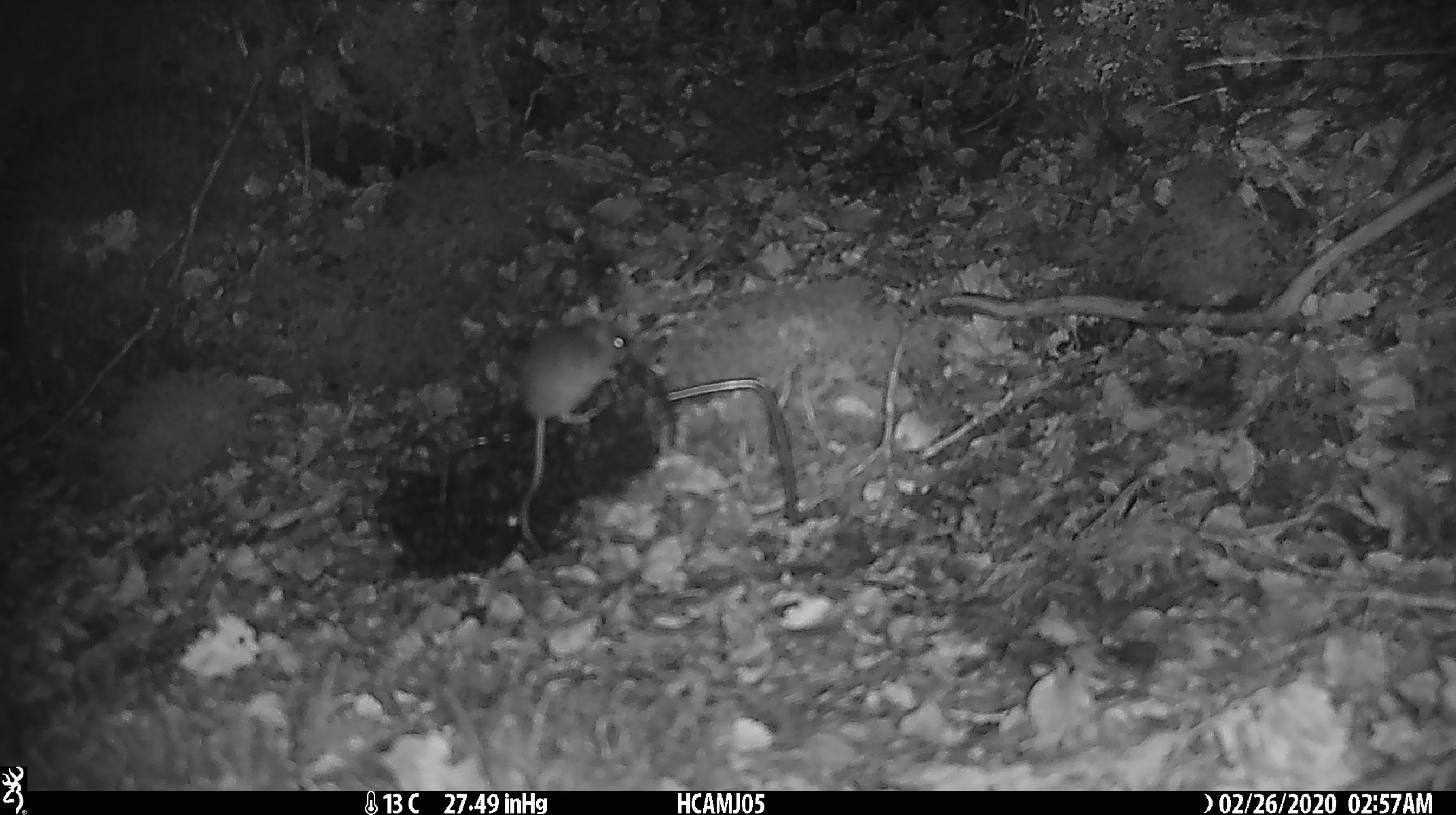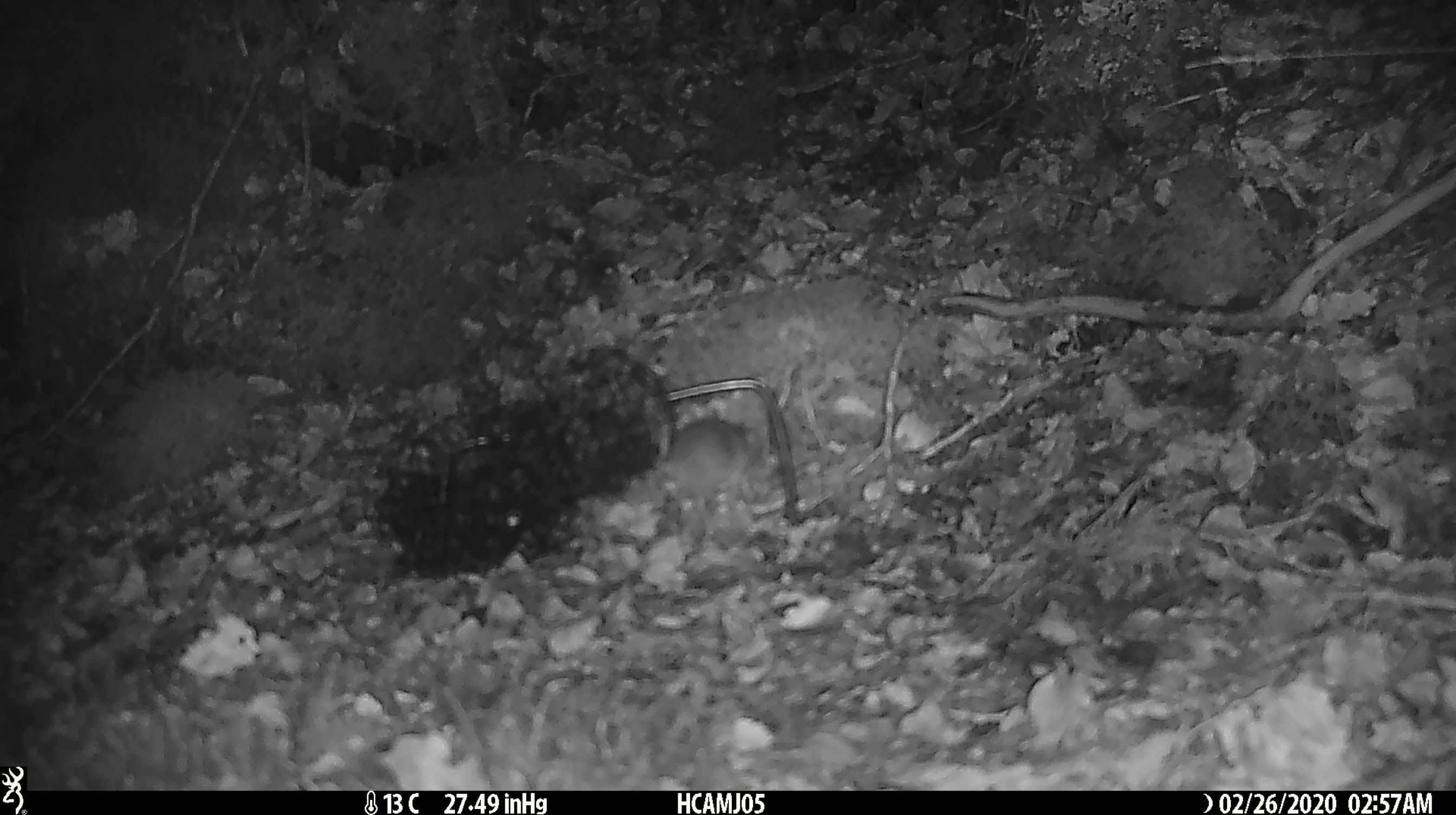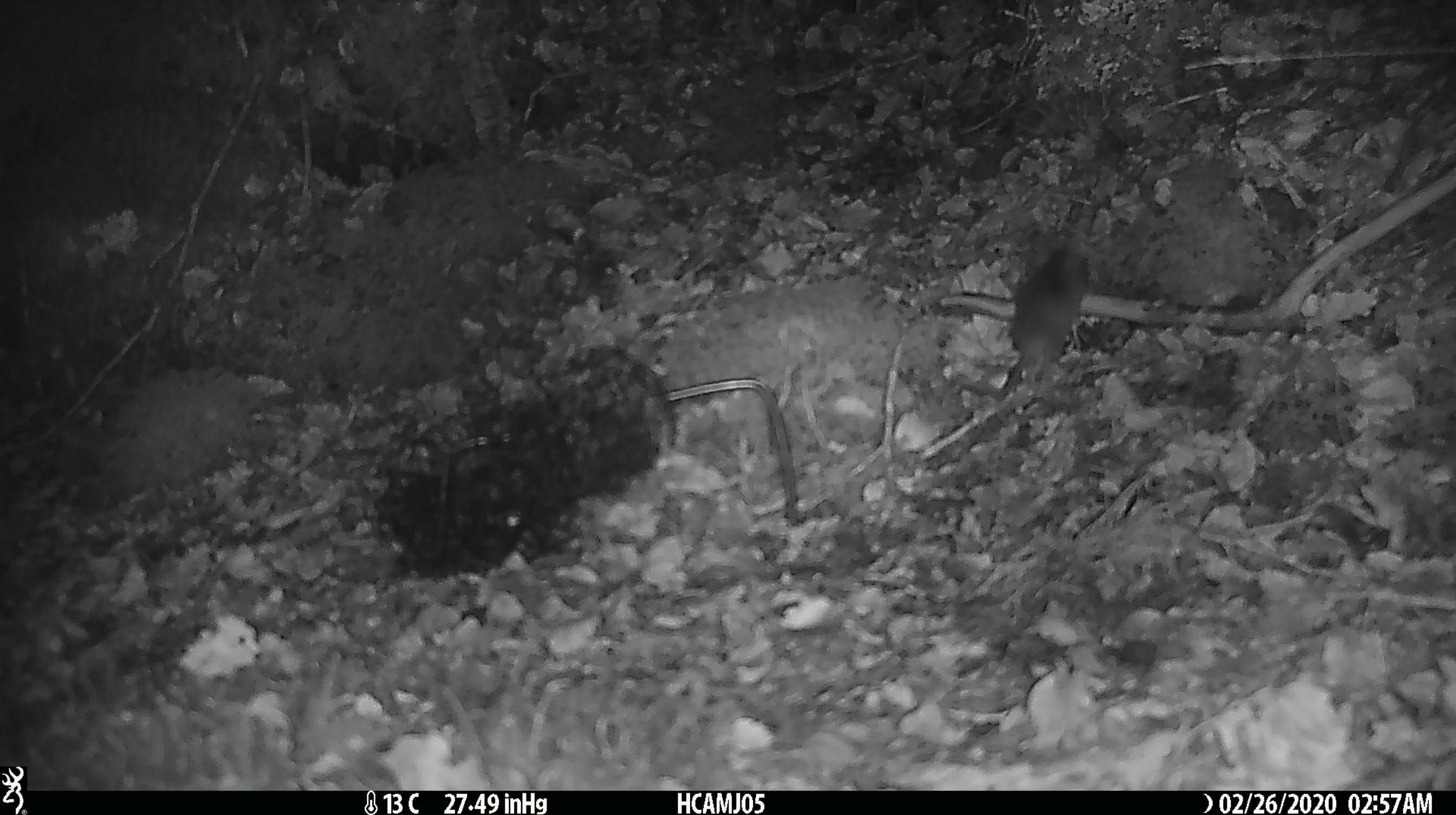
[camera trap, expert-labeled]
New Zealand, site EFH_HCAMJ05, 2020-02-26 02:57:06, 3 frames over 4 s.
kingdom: Animalia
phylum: Chordata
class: Mammalia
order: Rodentia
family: Muridae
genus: Mus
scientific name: Mus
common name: mouse